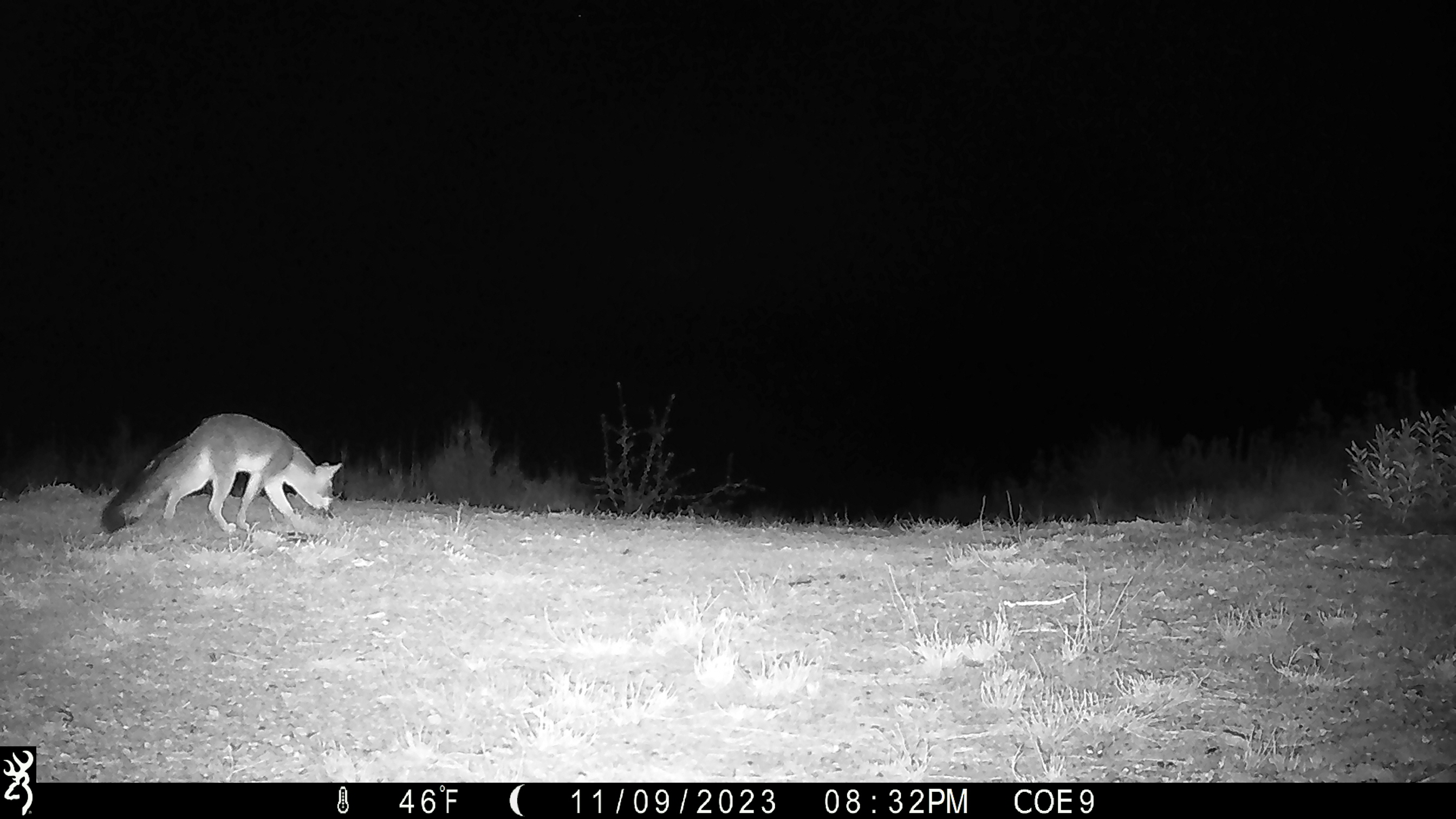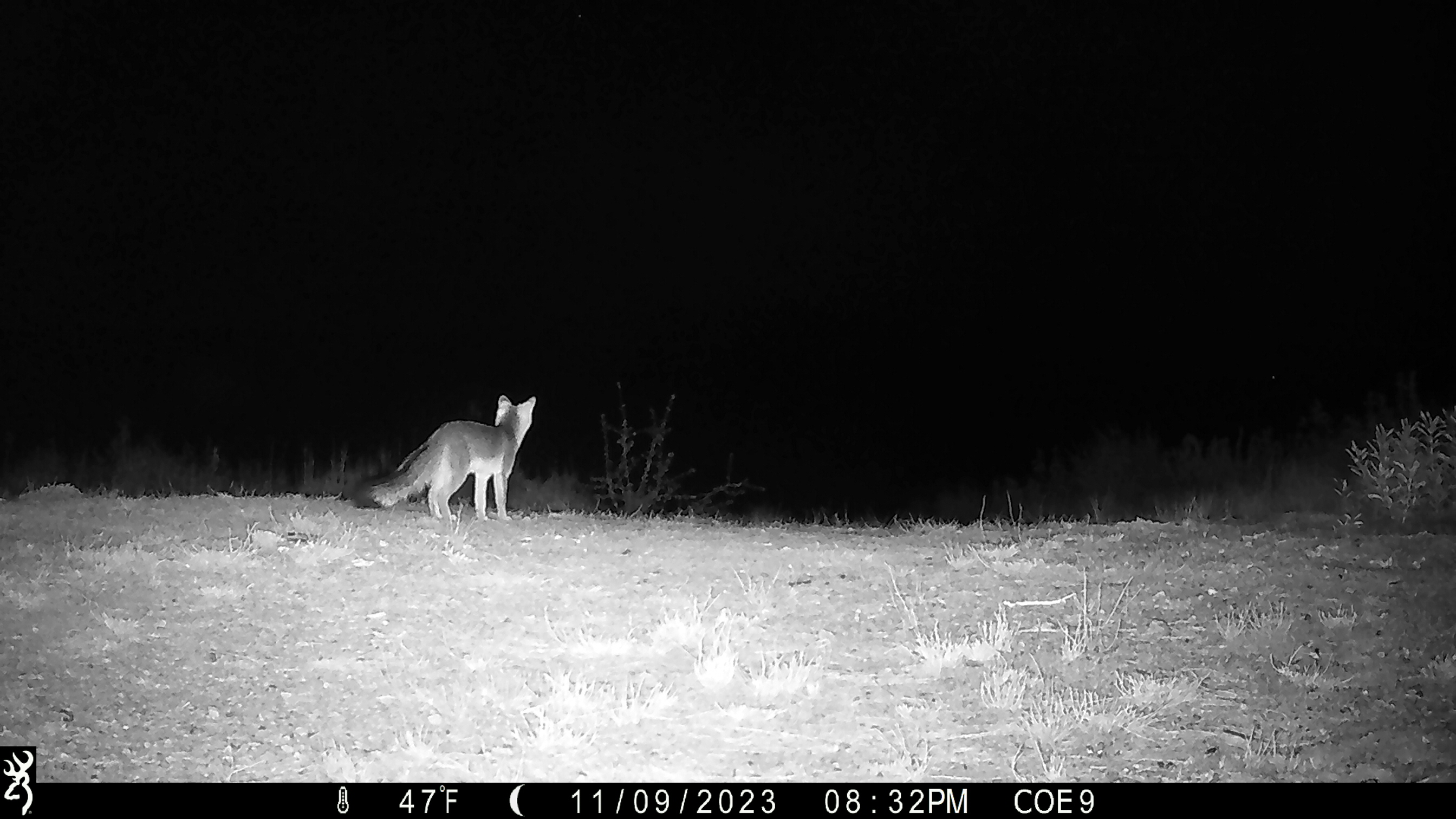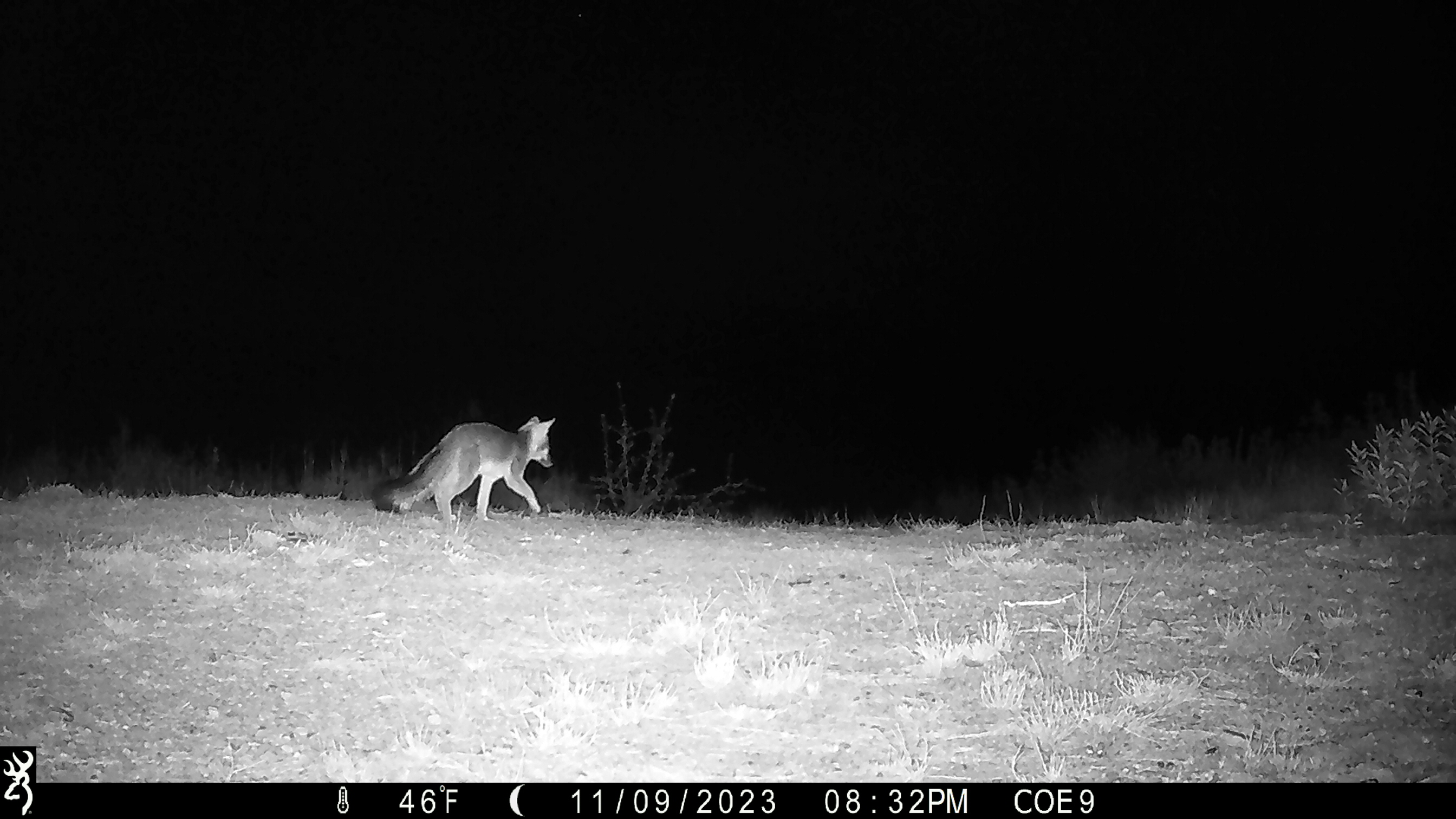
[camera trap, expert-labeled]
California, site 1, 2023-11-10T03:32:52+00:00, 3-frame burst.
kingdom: Animalia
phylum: Chordata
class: Mammalia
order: Carnivora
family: Canidae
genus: Urocyon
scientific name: Urocyon cinereoargenteus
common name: gray fox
Gray fox (Urocyon cinereoargenteus).